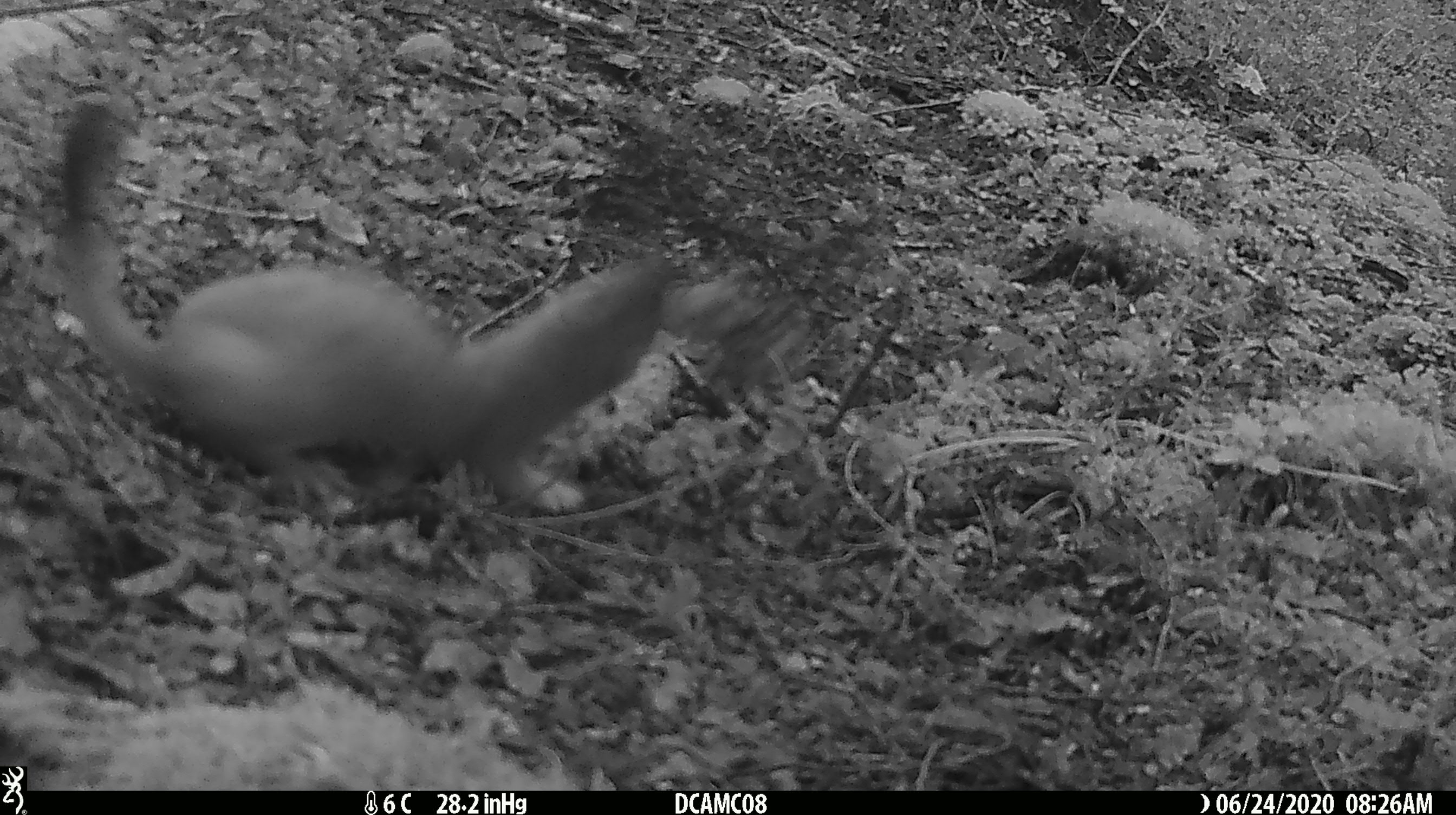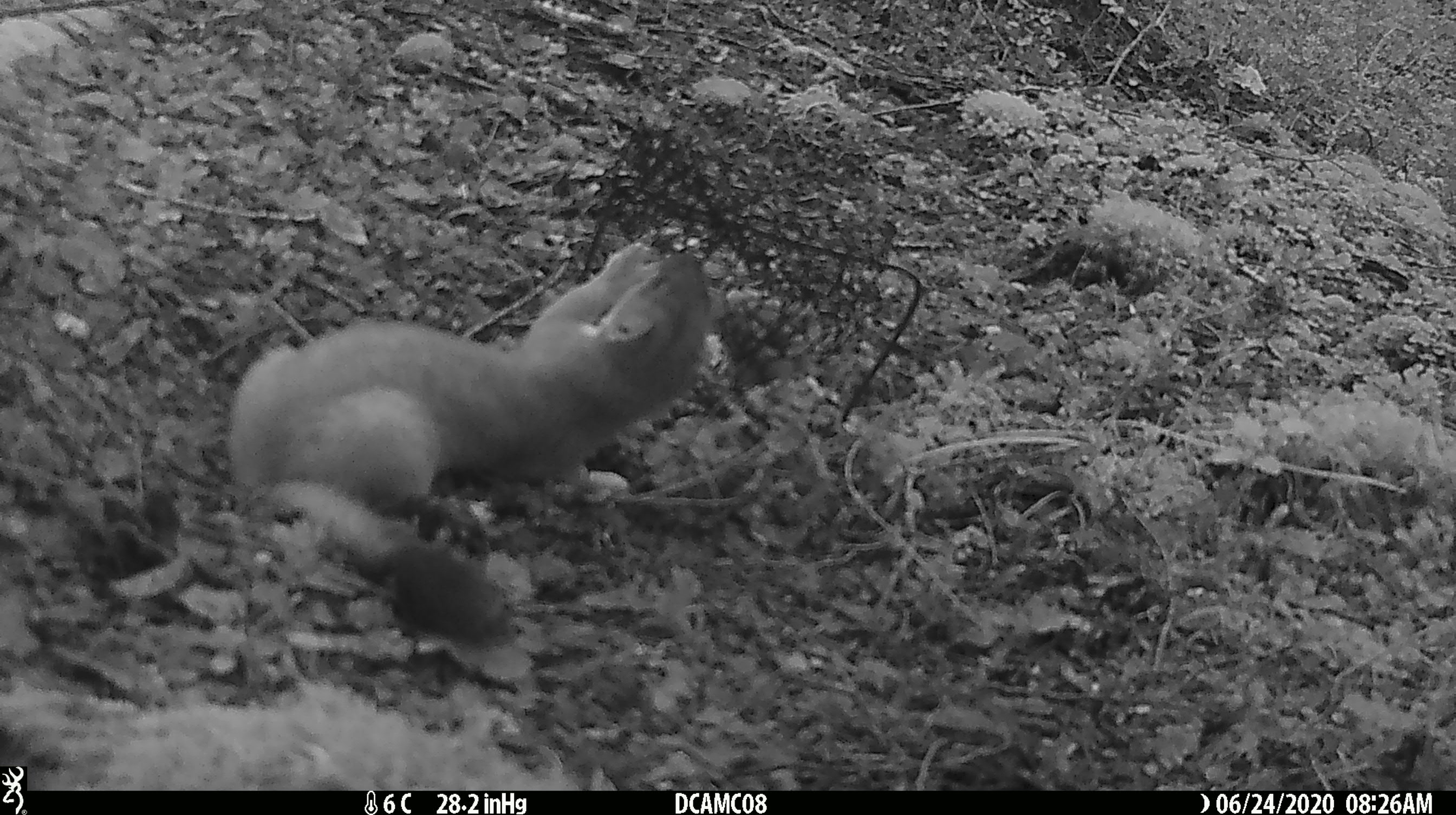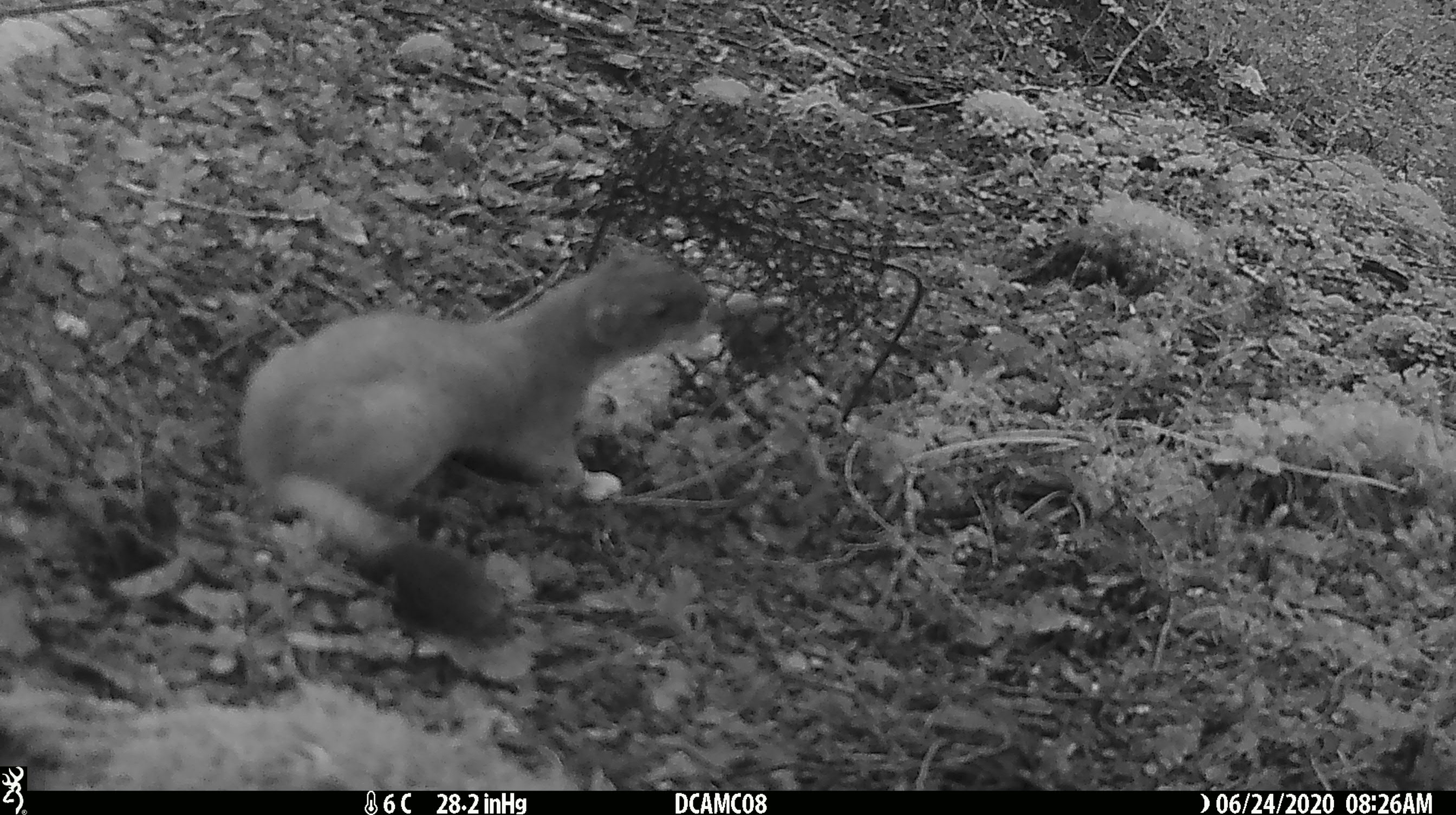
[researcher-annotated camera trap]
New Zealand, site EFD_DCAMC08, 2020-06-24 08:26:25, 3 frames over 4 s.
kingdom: Animalia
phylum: Chordata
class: Mammalia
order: Carnivora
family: Mustelidae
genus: Mustela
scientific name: Mustela erminea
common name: stoat